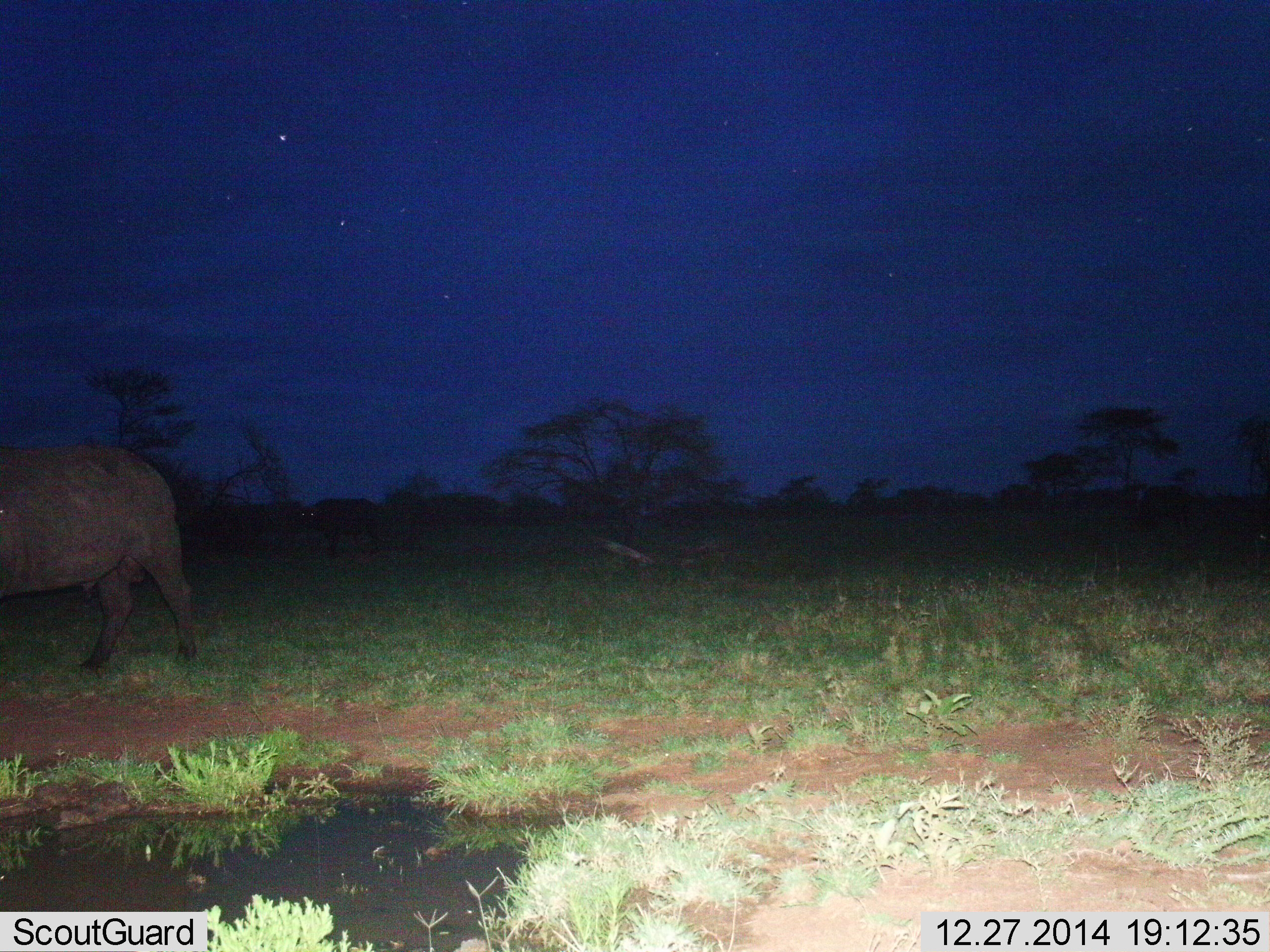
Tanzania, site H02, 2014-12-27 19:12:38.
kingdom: Animalia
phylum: Chordata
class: Mammalia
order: Artiodactyla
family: Bovidae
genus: Syncerus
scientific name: Syncerus caffer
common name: cape buffalo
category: buffalo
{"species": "buffalo (cape buffalo) (Syncerus caffer)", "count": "1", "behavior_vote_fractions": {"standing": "10%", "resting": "0%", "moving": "100%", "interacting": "0%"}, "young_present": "10%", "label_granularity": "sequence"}